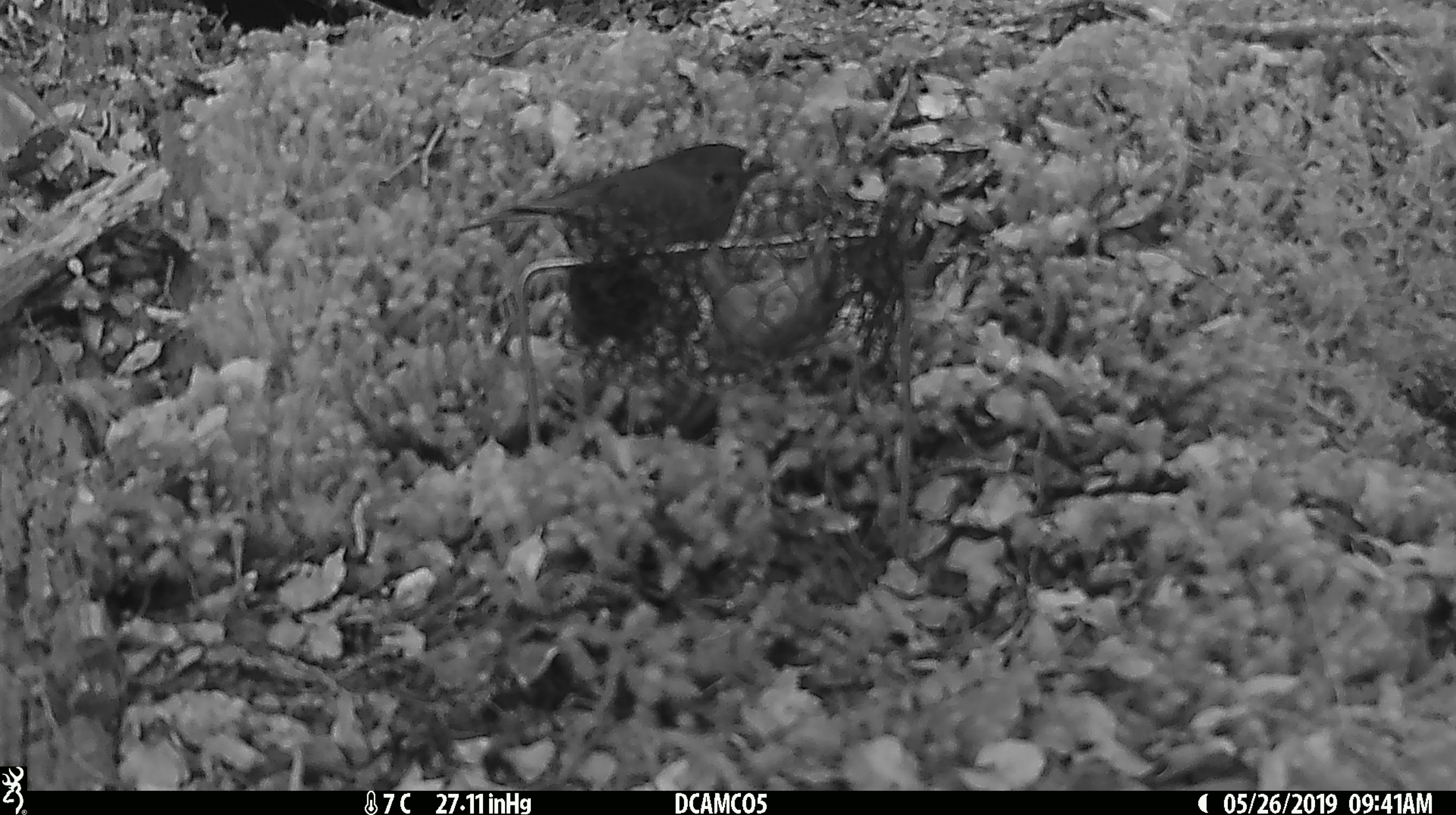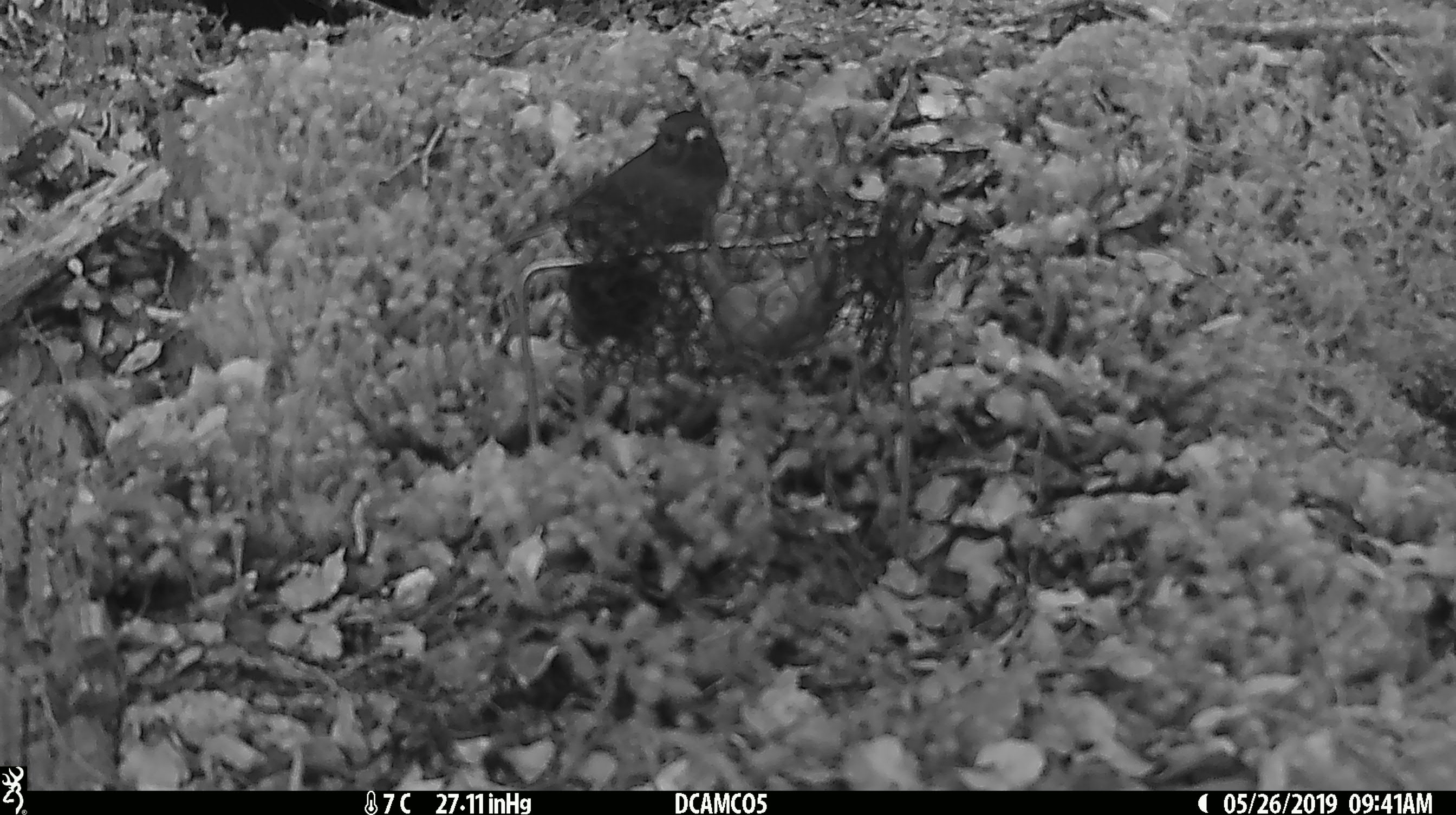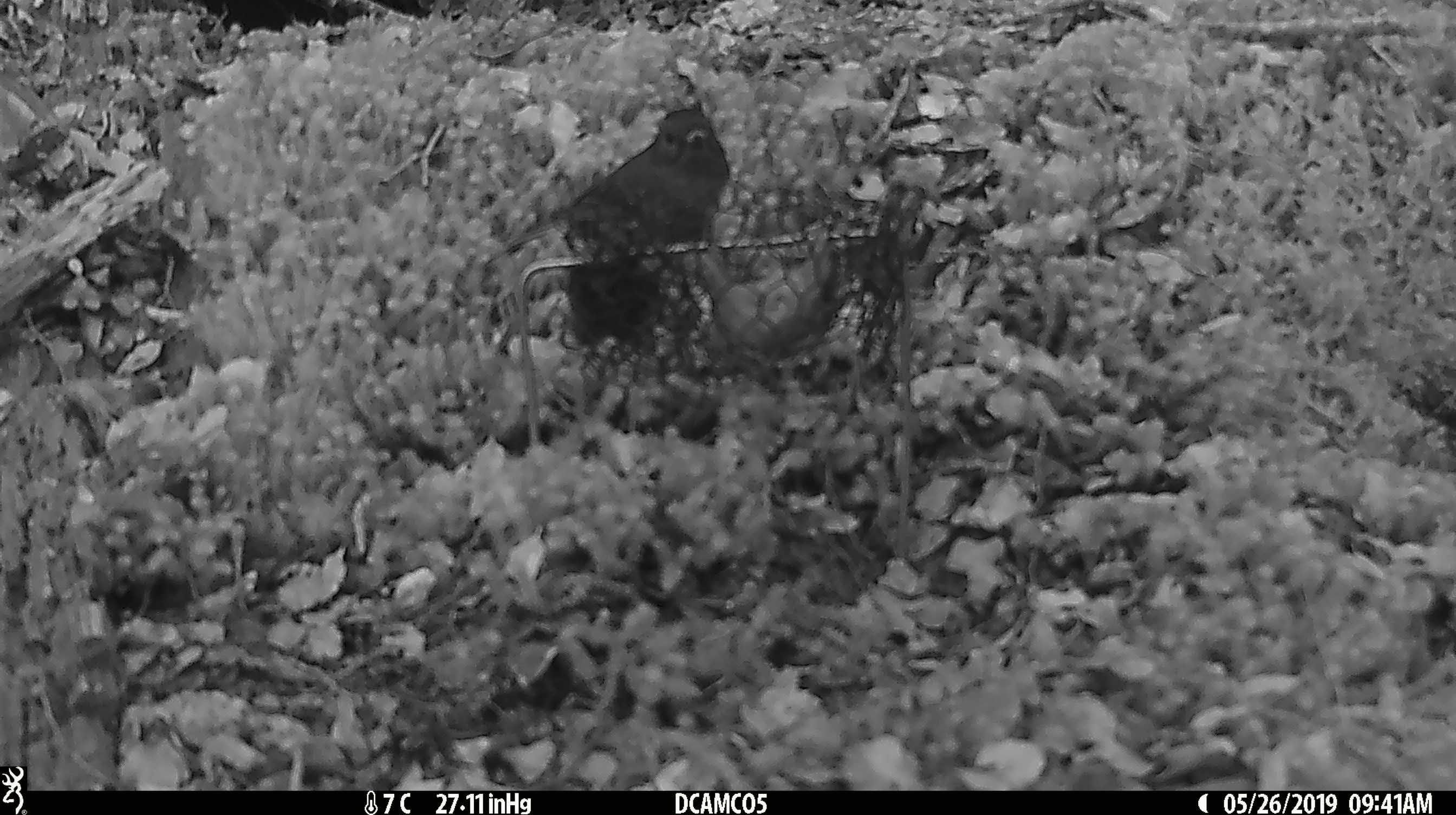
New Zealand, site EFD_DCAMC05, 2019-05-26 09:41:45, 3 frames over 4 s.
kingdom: Animalia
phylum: Chordata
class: Aves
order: Passeriformes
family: Petroicidae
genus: Petroica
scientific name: Petroica australis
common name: new zealand robin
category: robin